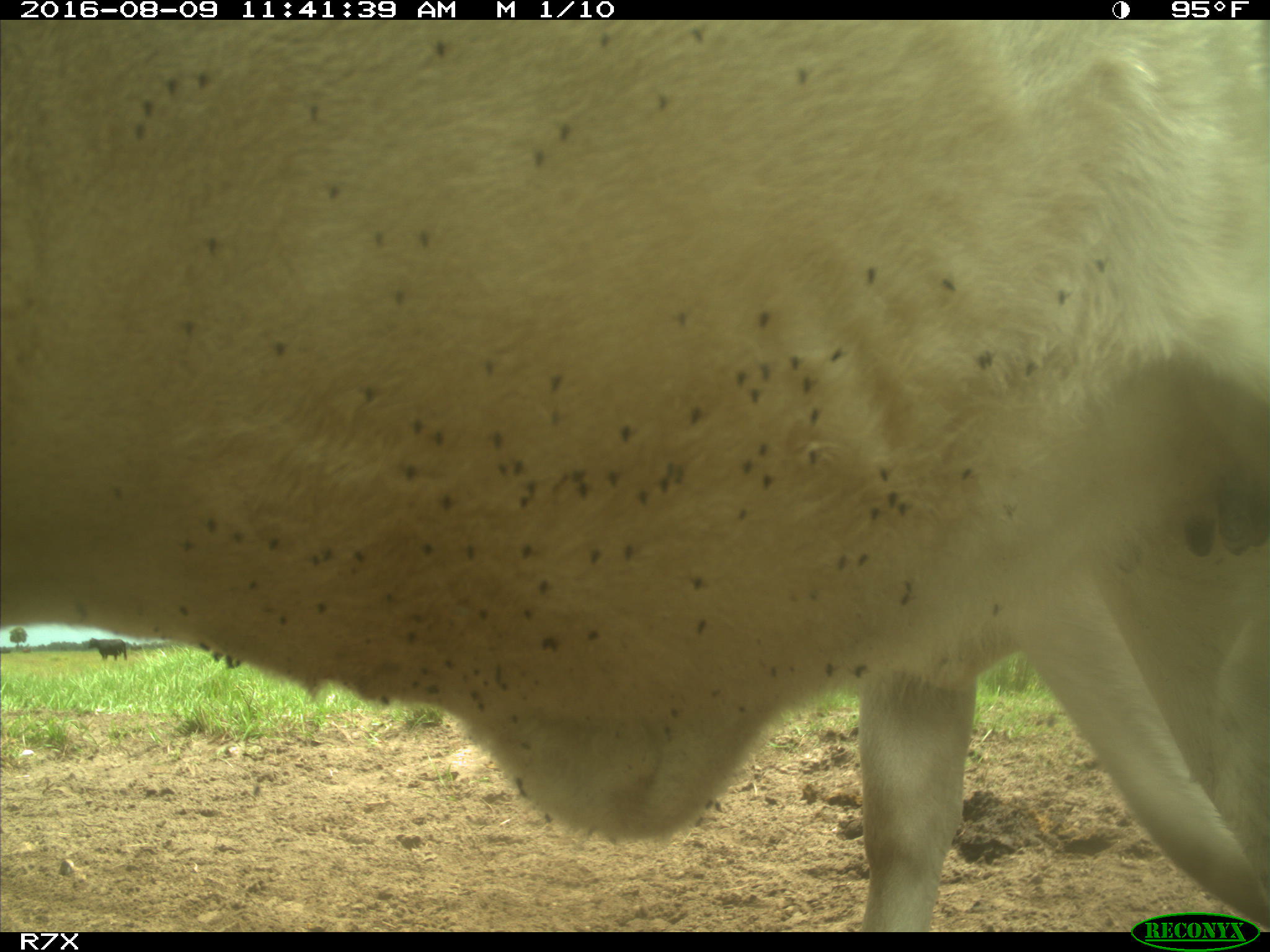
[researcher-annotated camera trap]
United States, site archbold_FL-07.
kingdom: Animalia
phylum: Chordata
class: Mammalia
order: Artiodactyla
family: Bovidae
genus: Bos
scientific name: Bos taurus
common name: domestic cow